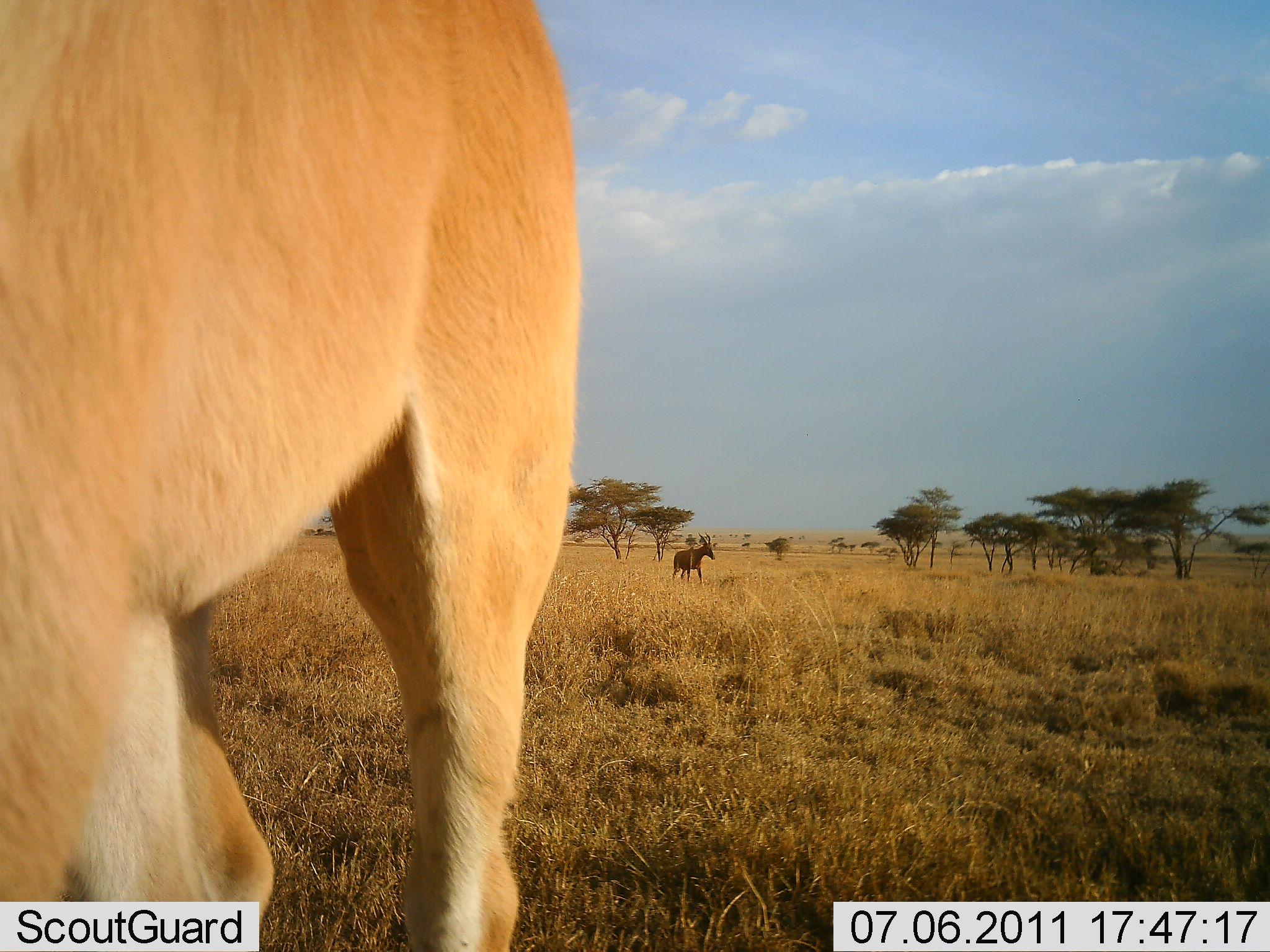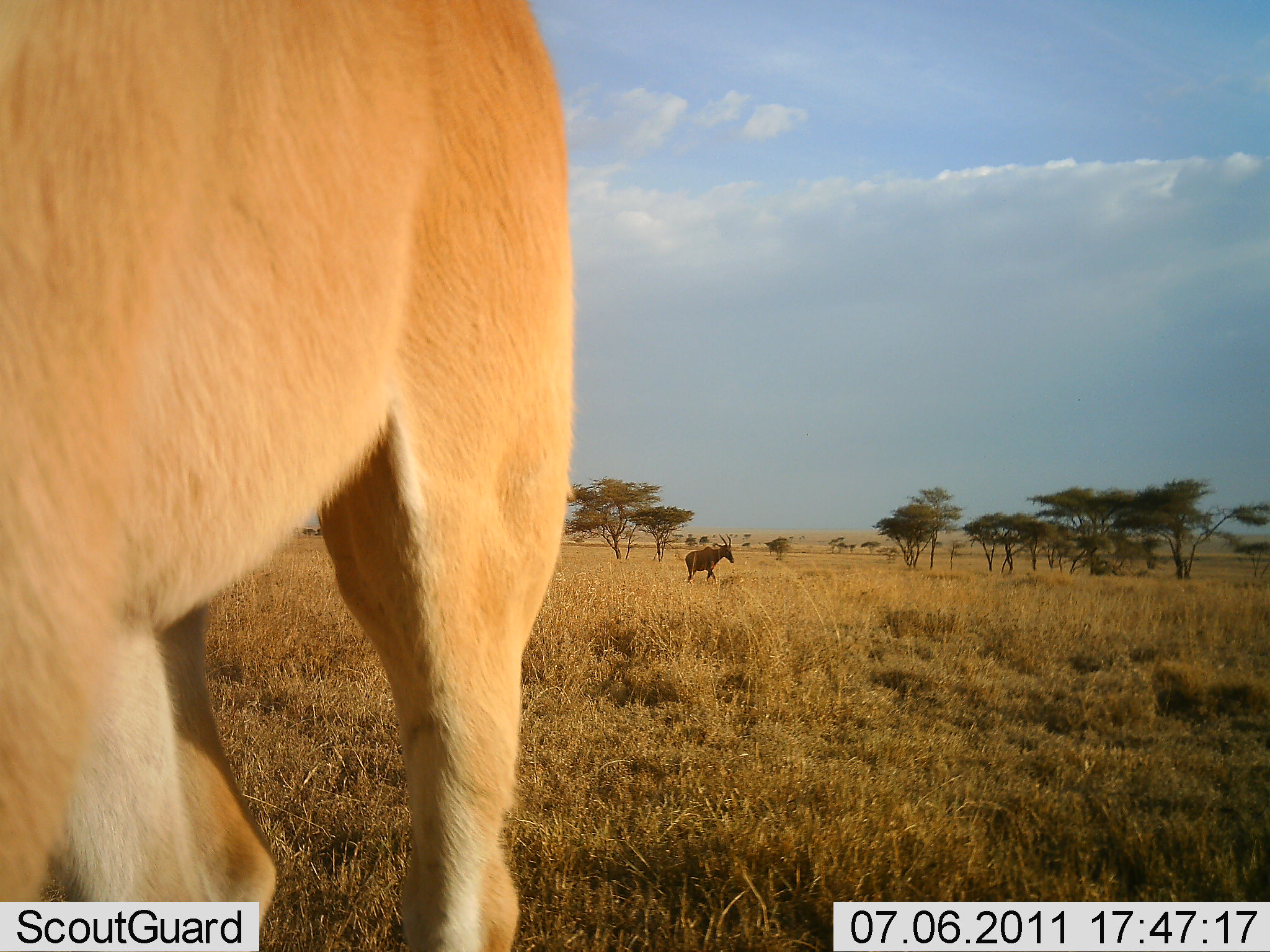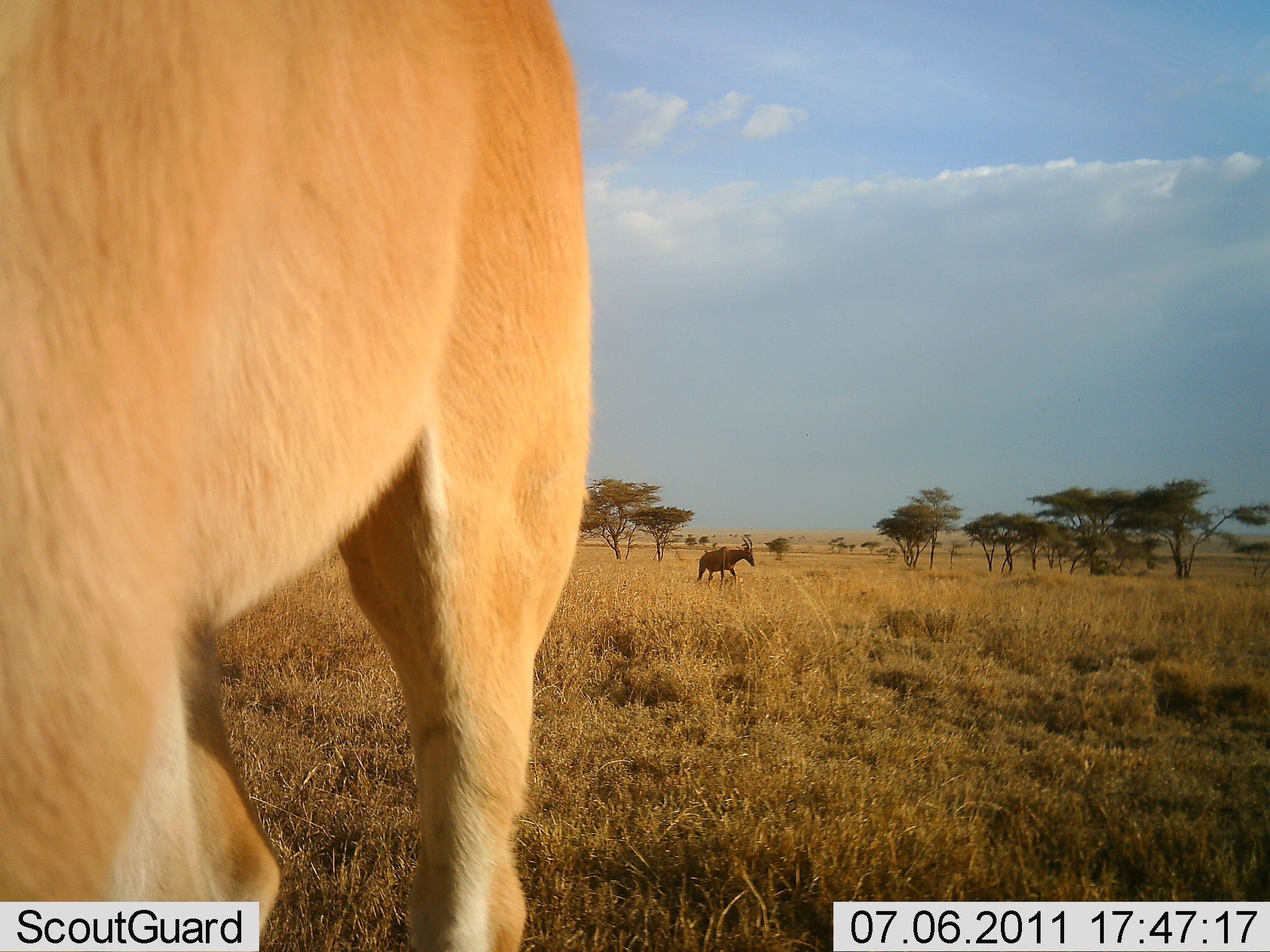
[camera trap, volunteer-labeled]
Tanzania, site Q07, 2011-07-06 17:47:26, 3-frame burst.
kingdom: Animalia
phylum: Chordata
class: Mammalia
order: Artiodactyla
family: Bovidae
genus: Alcelaphus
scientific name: Alcelaphus buselaphus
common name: hartebeest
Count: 2.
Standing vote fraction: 80%.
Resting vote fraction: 0%.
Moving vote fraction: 100%.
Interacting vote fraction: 0%.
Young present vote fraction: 0%.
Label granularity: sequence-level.